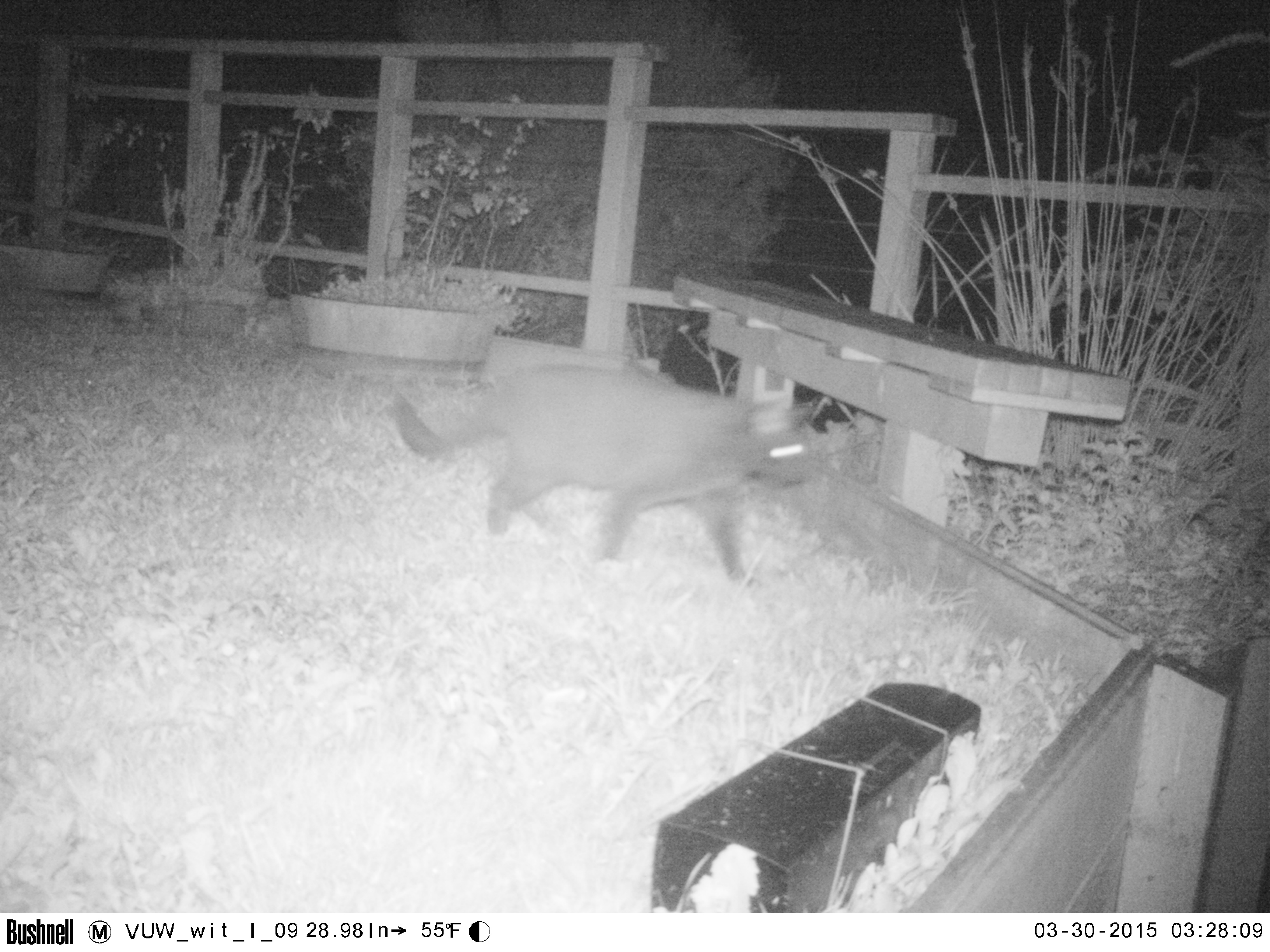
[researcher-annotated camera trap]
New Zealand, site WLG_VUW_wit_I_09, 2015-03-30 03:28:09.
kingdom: Animalia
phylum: Chordata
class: Mammalia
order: Carnivora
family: Felidae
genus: Felis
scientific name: Felis catus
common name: domestic cat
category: cat